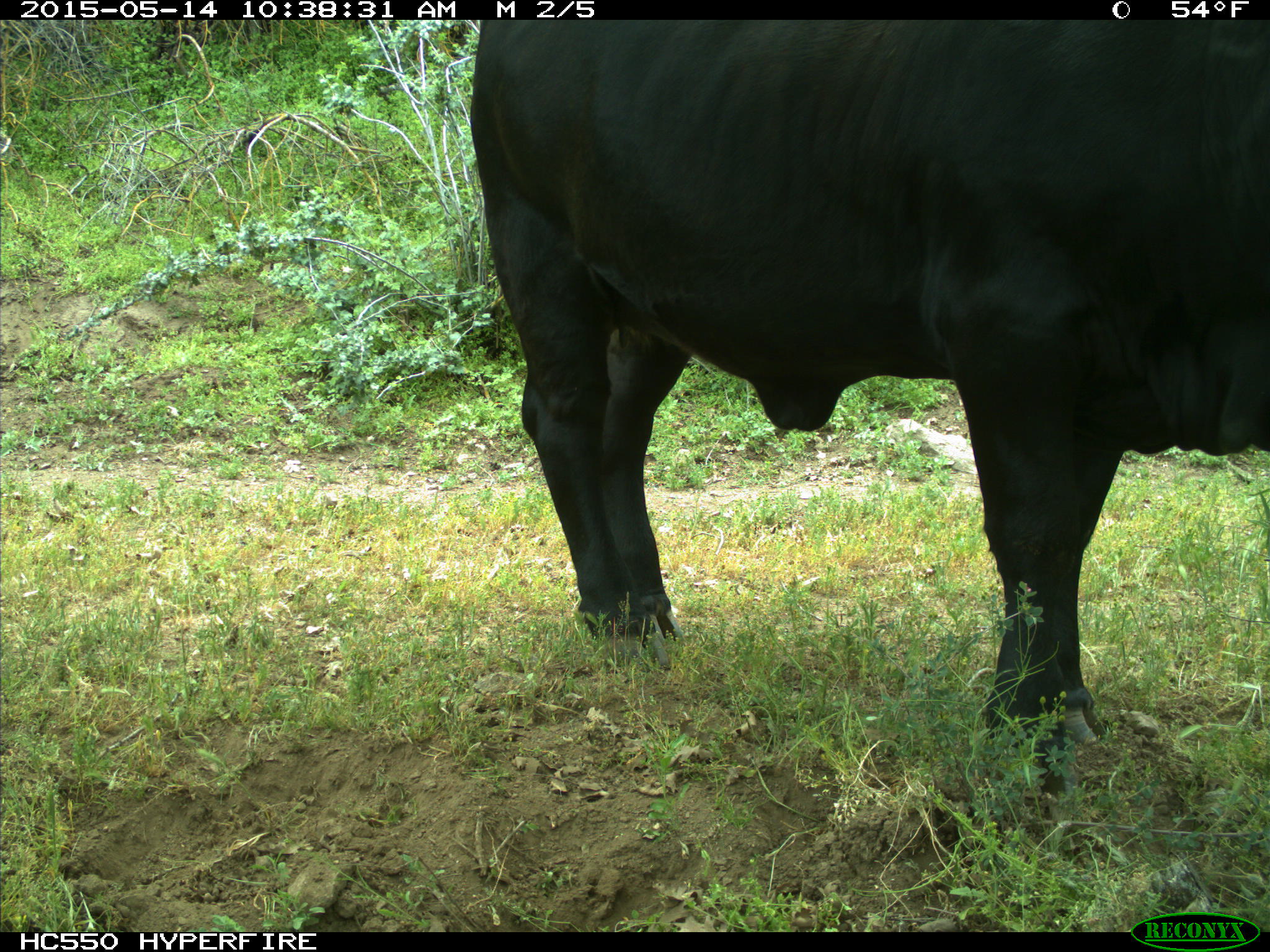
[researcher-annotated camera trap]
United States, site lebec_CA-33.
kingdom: Animalia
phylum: Chordata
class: Mammalia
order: Artiodactyla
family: Bovidae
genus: Bos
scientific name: Bos taurus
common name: domestic cow